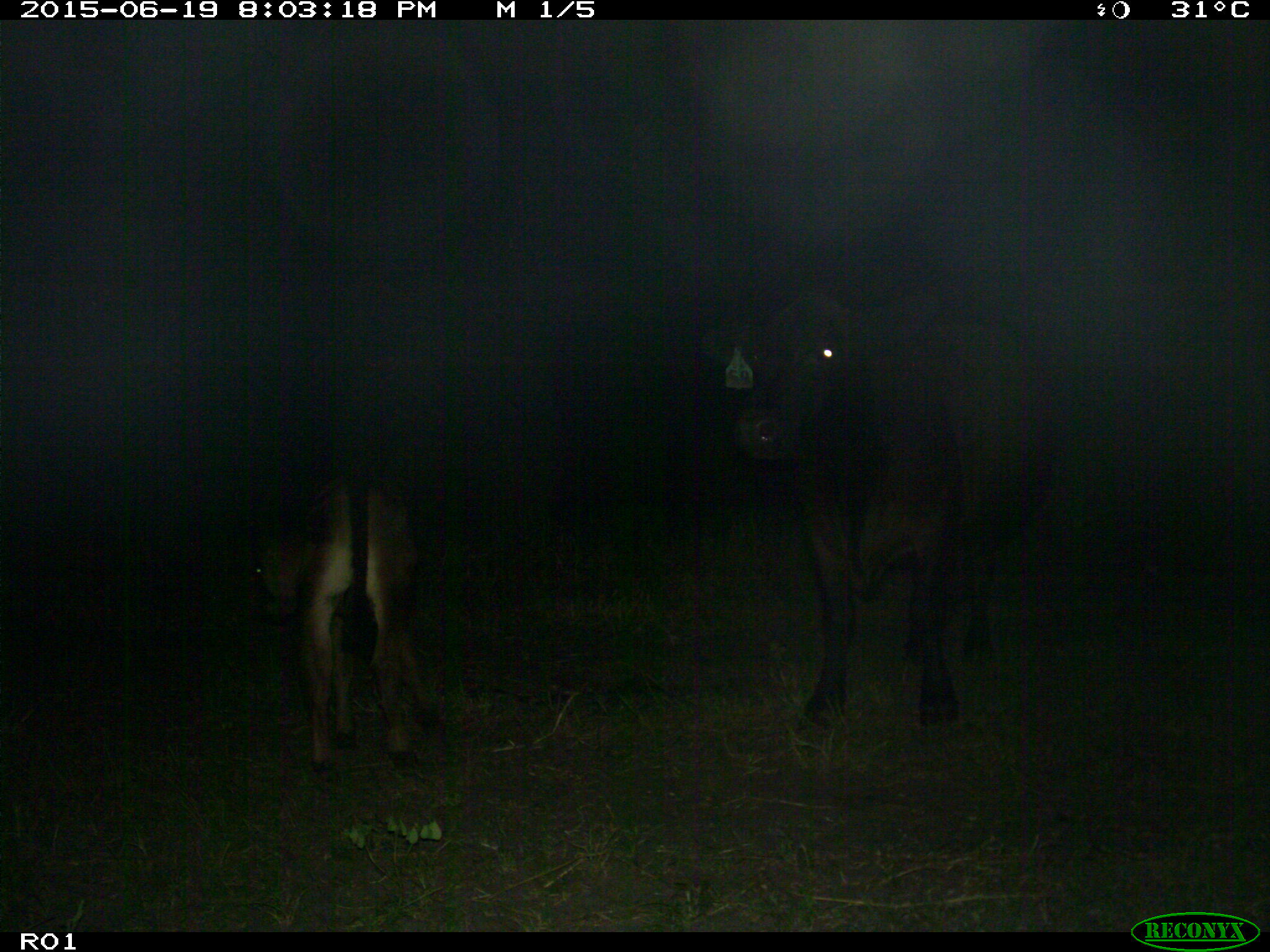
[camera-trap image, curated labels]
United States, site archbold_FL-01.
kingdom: Animalia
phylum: Chordata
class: Mammalia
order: Artiodactyla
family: Bovidae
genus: Bos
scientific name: Bos taurus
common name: domestic cow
Bos taurus (domestic cow).